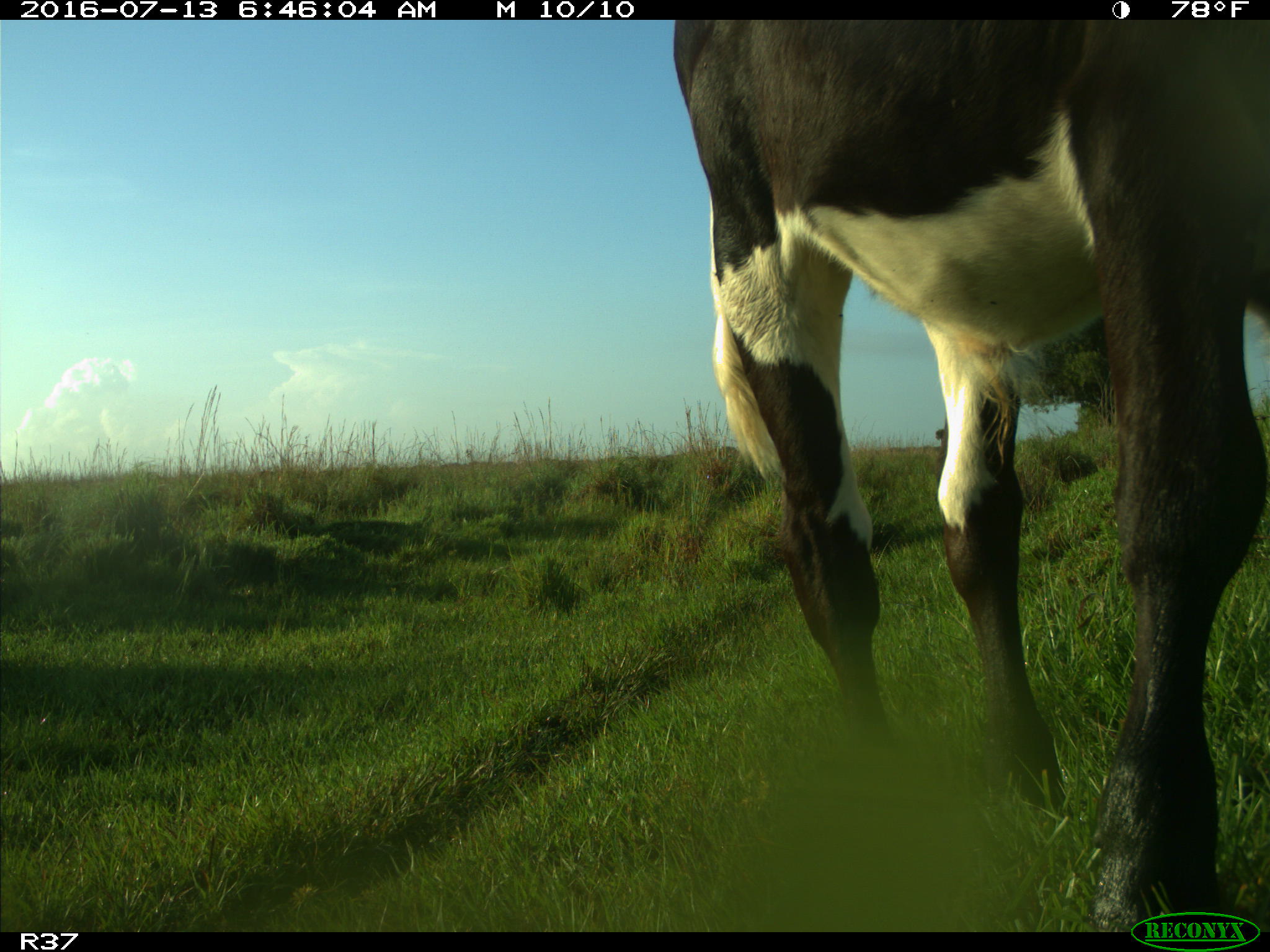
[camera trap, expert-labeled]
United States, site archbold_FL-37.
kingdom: Animalia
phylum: Chordata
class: Mammalia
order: Artiodactyla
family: Bovidae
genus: Bos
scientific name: Bos taurus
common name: domestic cow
Bos taurus (domestic cow).